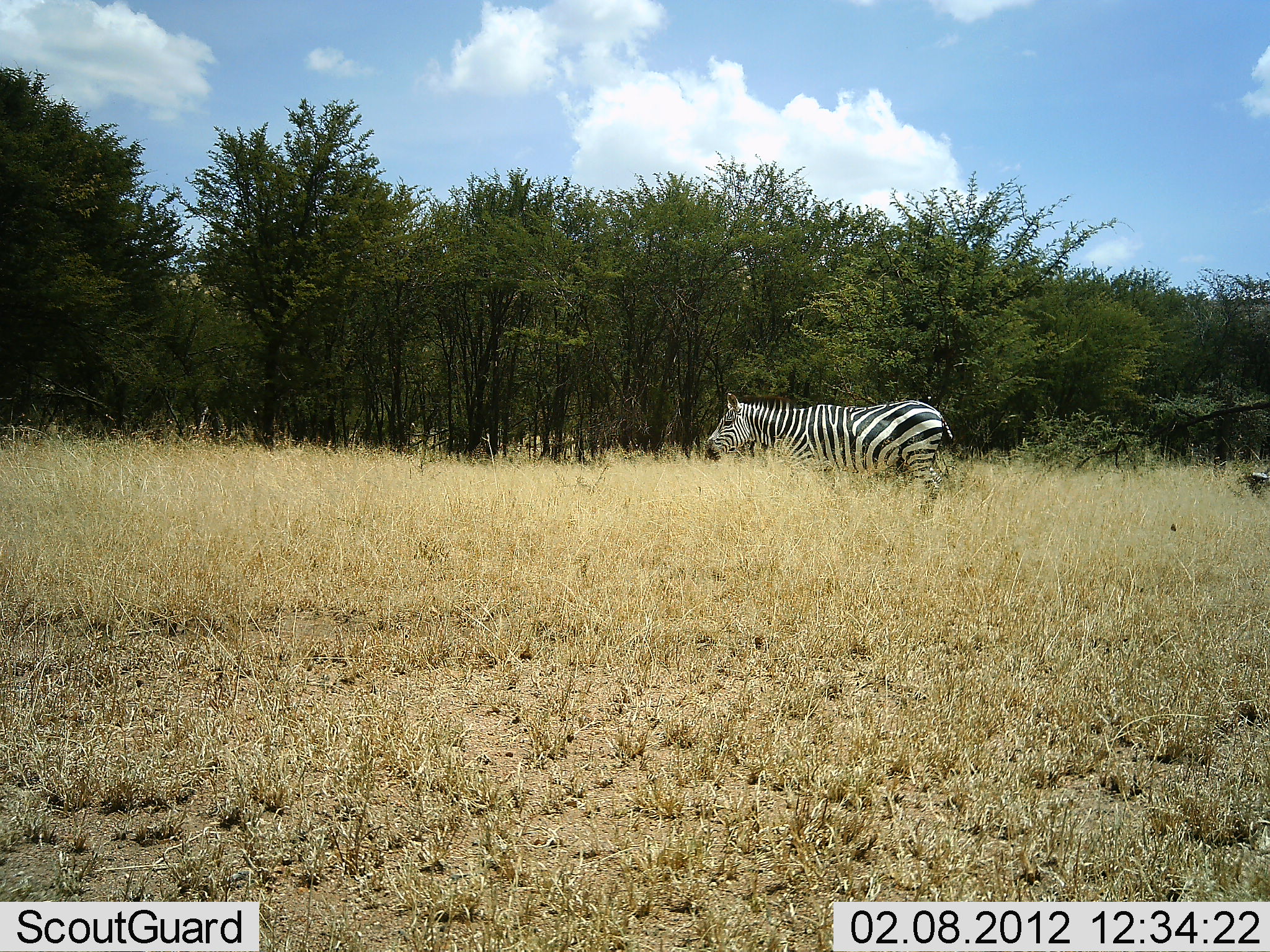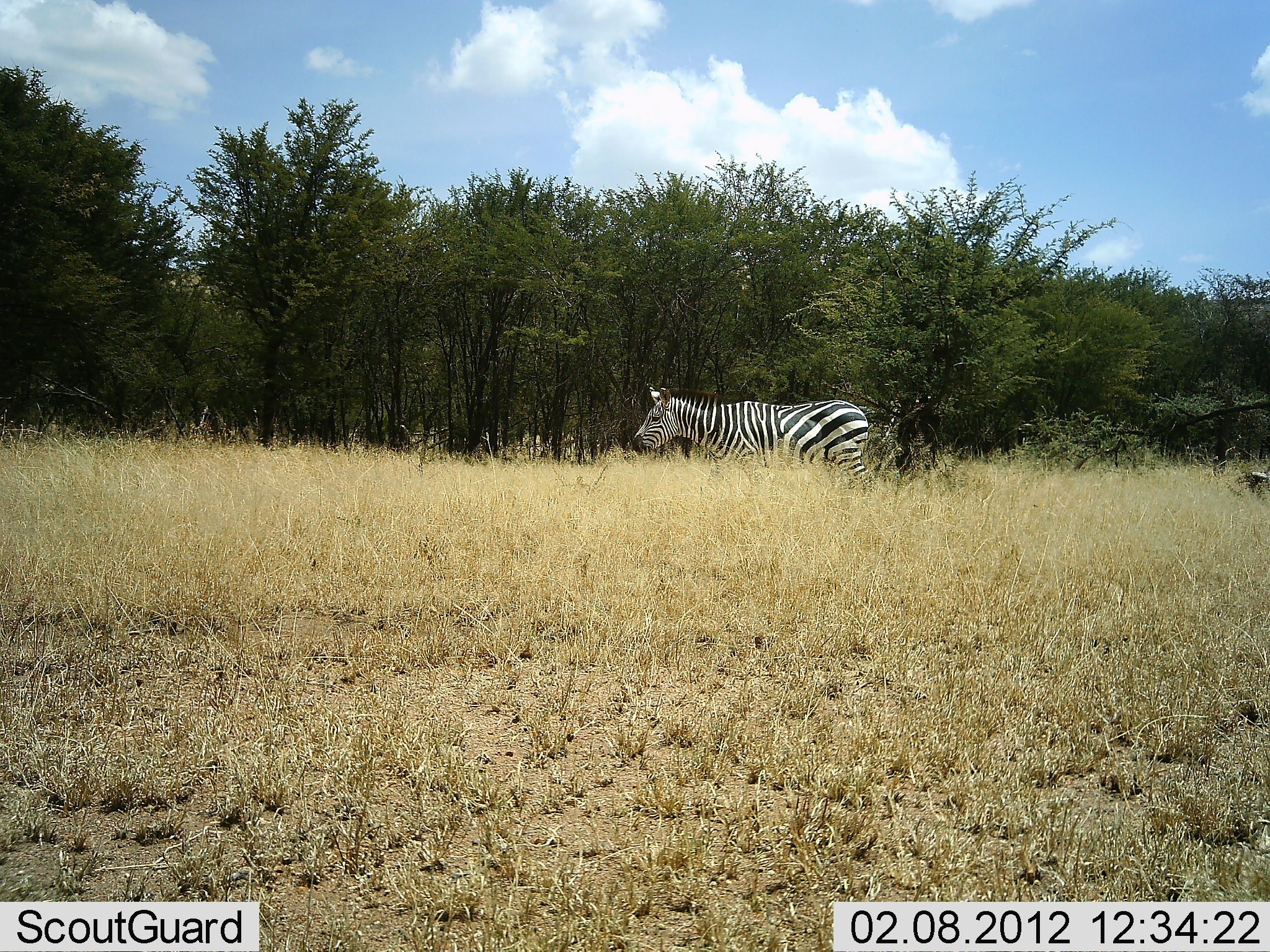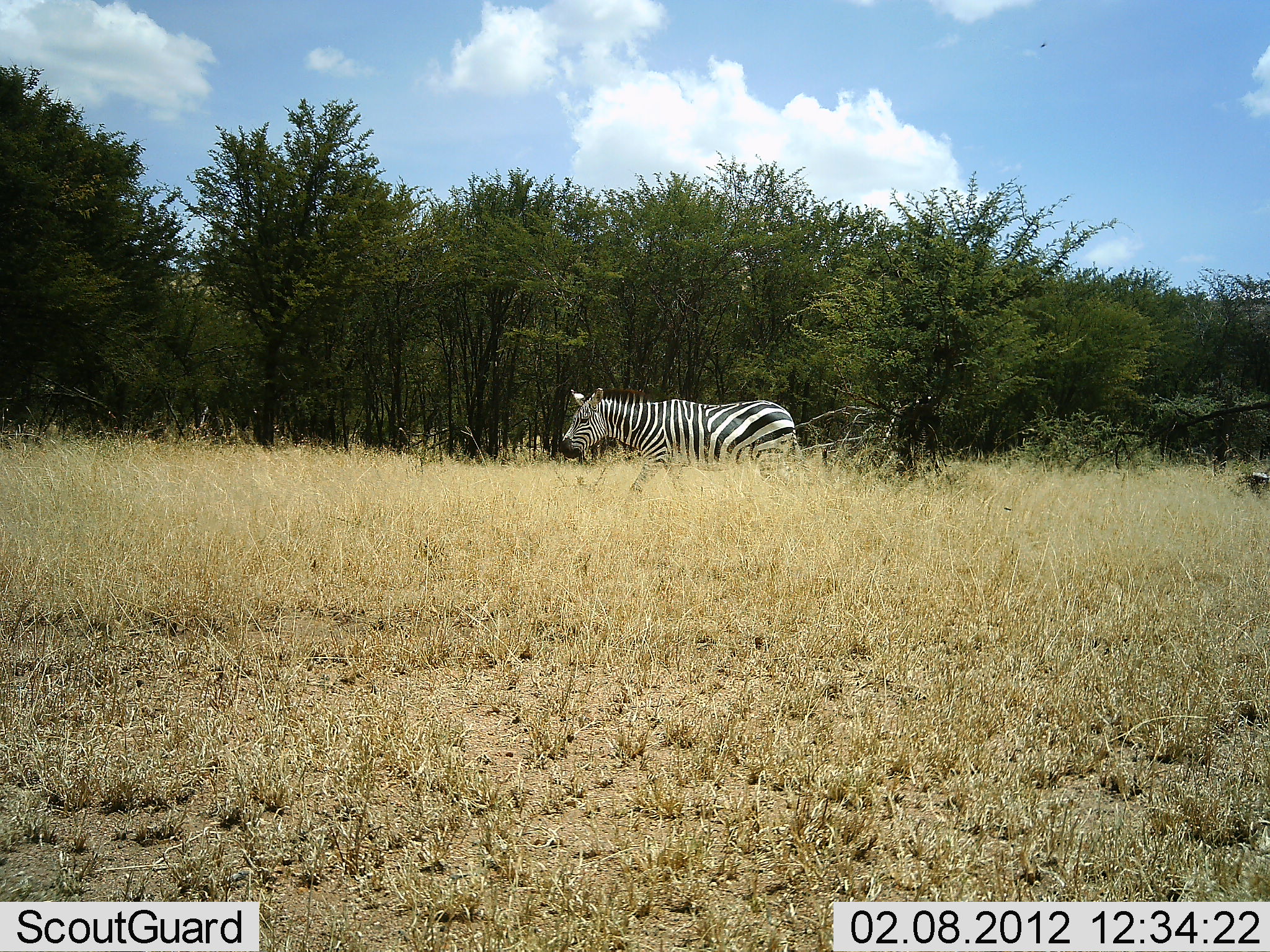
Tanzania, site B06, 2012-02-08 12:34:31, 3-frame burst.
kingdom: Animalia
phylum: Chordata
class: Mammalia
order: Perissodactyla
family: Equidae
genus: Equus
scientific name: Equus quagga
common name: plains zebra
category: zebra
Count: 1.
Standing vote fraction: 5%.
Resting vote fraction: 0%.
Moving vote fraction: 95%.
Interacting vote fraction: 0%.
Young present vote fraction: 0%.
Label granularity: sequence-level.